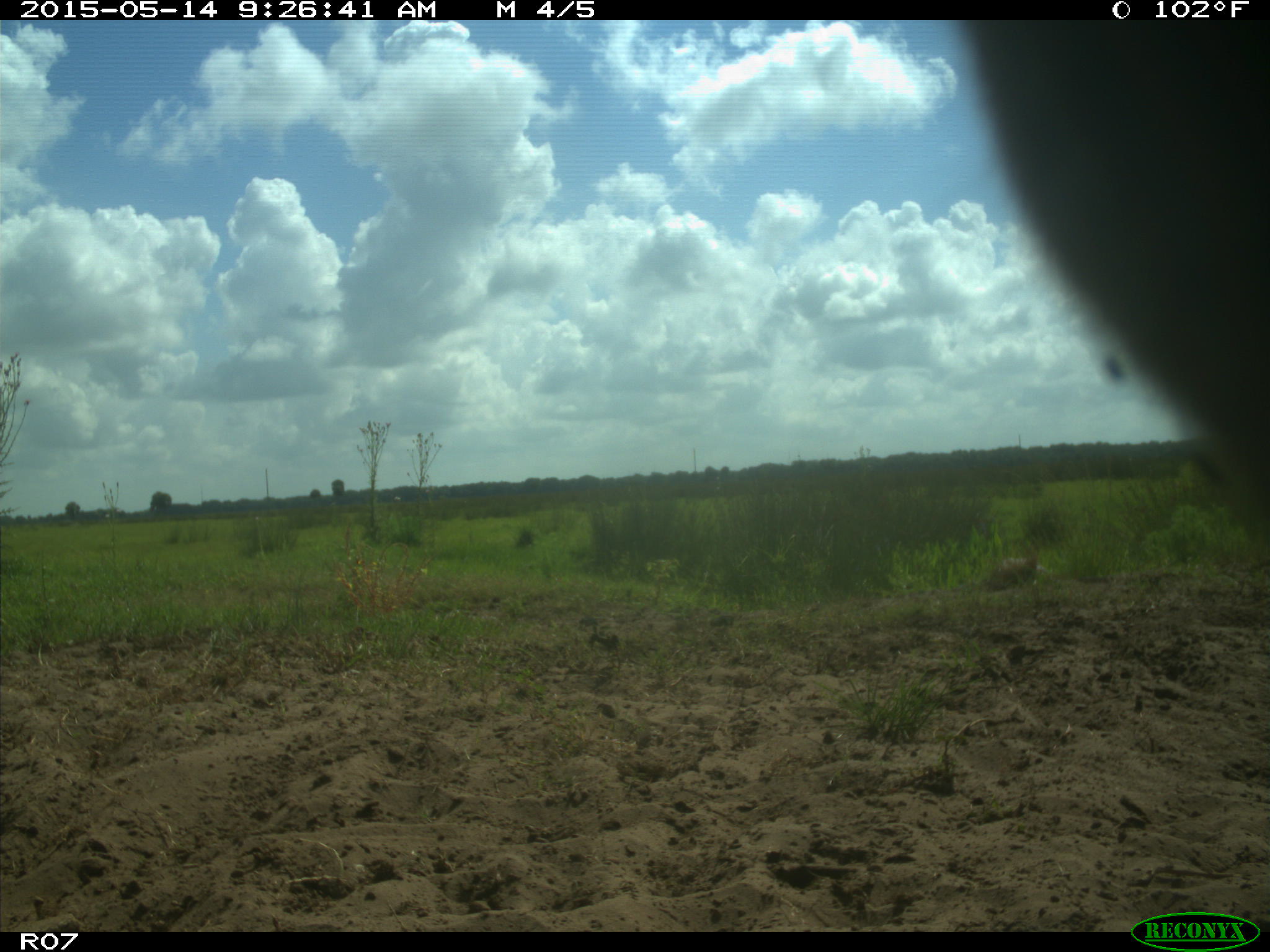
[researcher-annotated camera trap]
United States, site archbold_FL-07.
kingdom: Animalia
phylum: Chordata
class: Mammalia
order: Artiodactyla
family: Bovidae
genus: Bos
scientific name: Bos taurus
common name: domestic cow